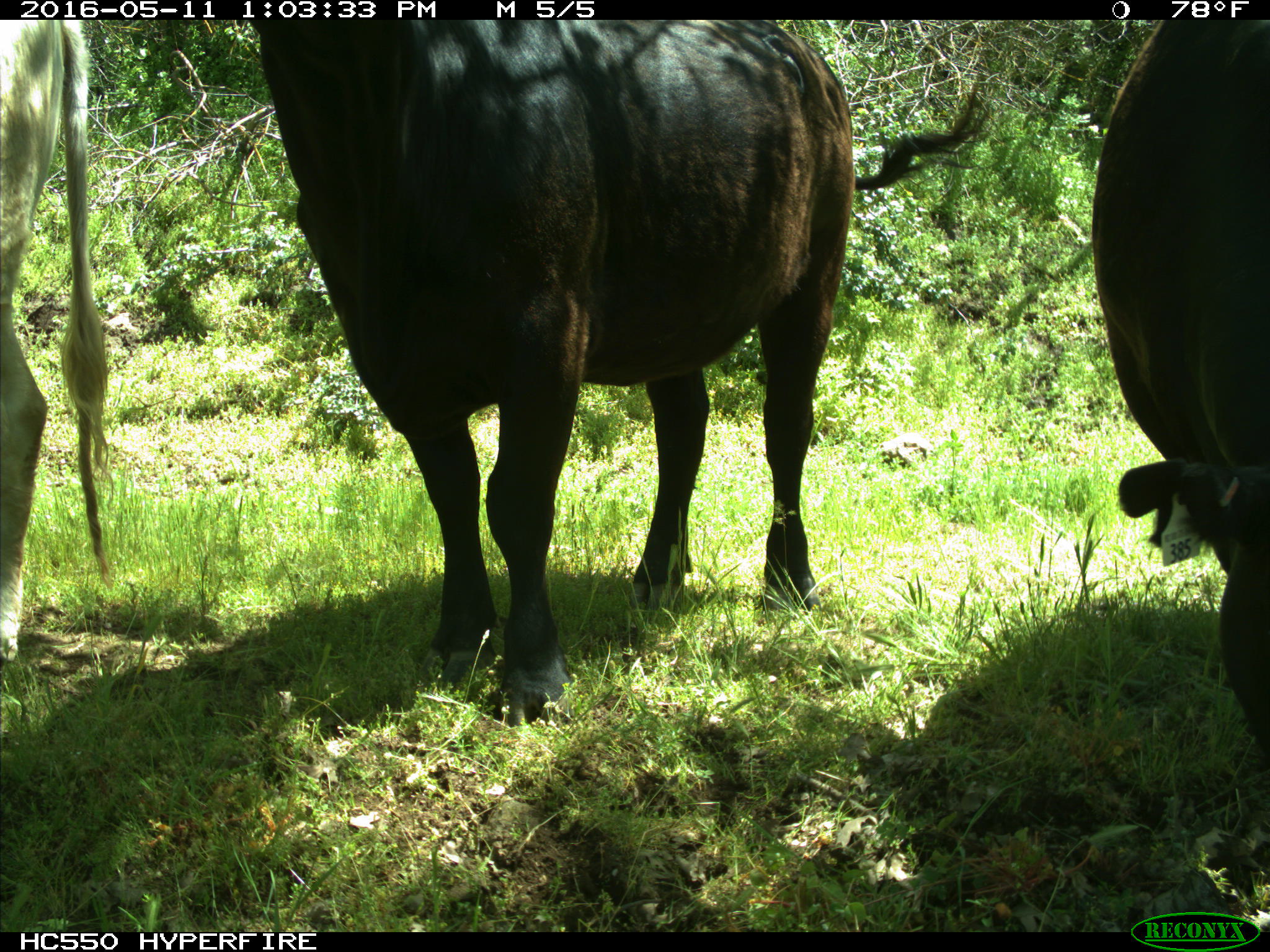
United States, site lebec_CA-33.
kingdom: Animalia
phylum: Chordata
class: Mammalia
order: Artiodactyla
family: Bovidae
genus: Bos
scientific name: Bos taurus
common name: domestic cow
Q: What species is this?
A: Bos taurus (domestic cow).